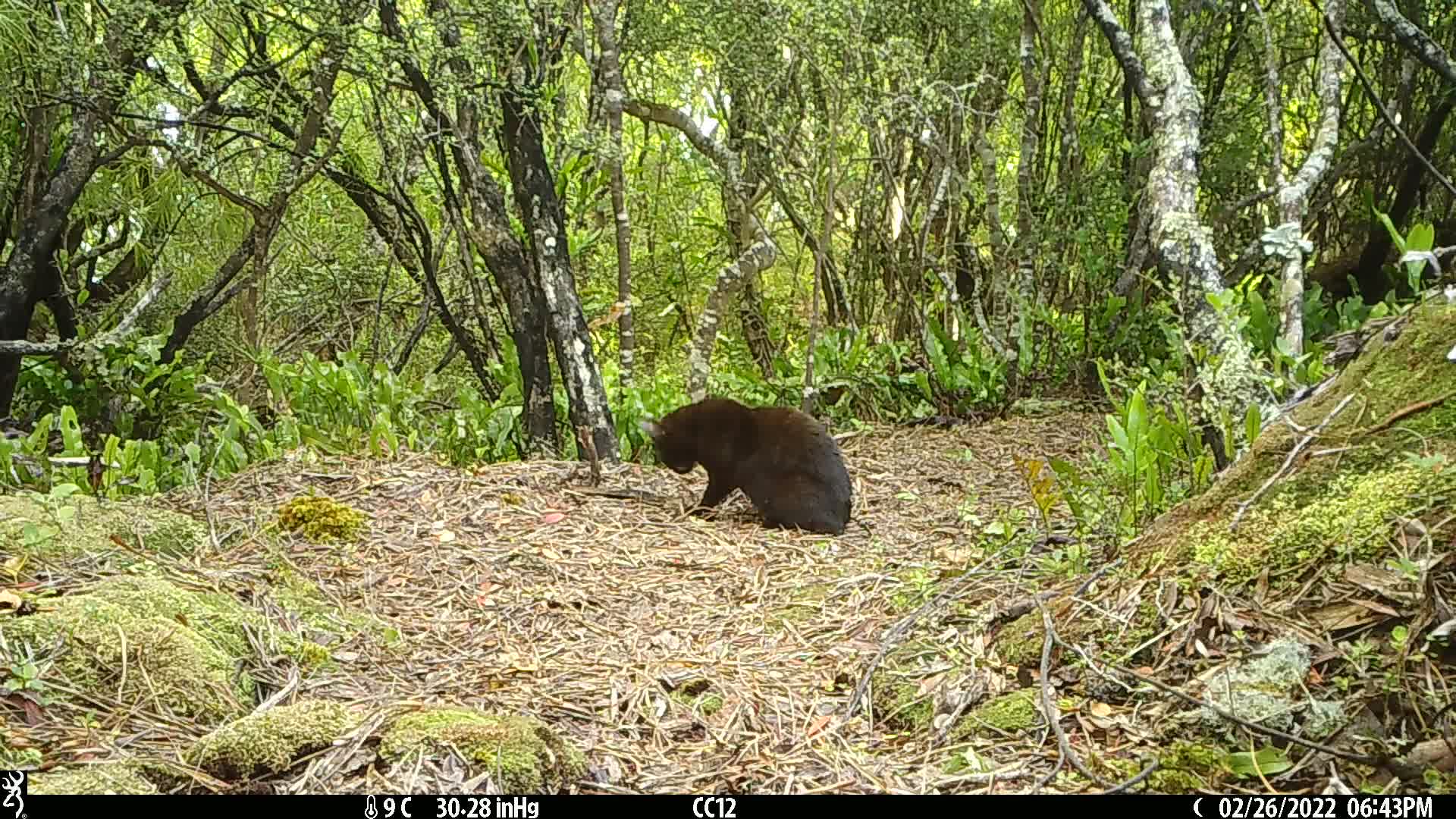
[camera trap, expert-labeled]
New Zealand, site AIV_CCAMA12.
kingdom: Animalia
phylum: Chordata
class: Mammalia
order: Carnivora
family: Felidae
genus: Felis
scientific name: Felis catus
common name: domestic cat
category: cat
Cat (domestic cat) (Felis catus).